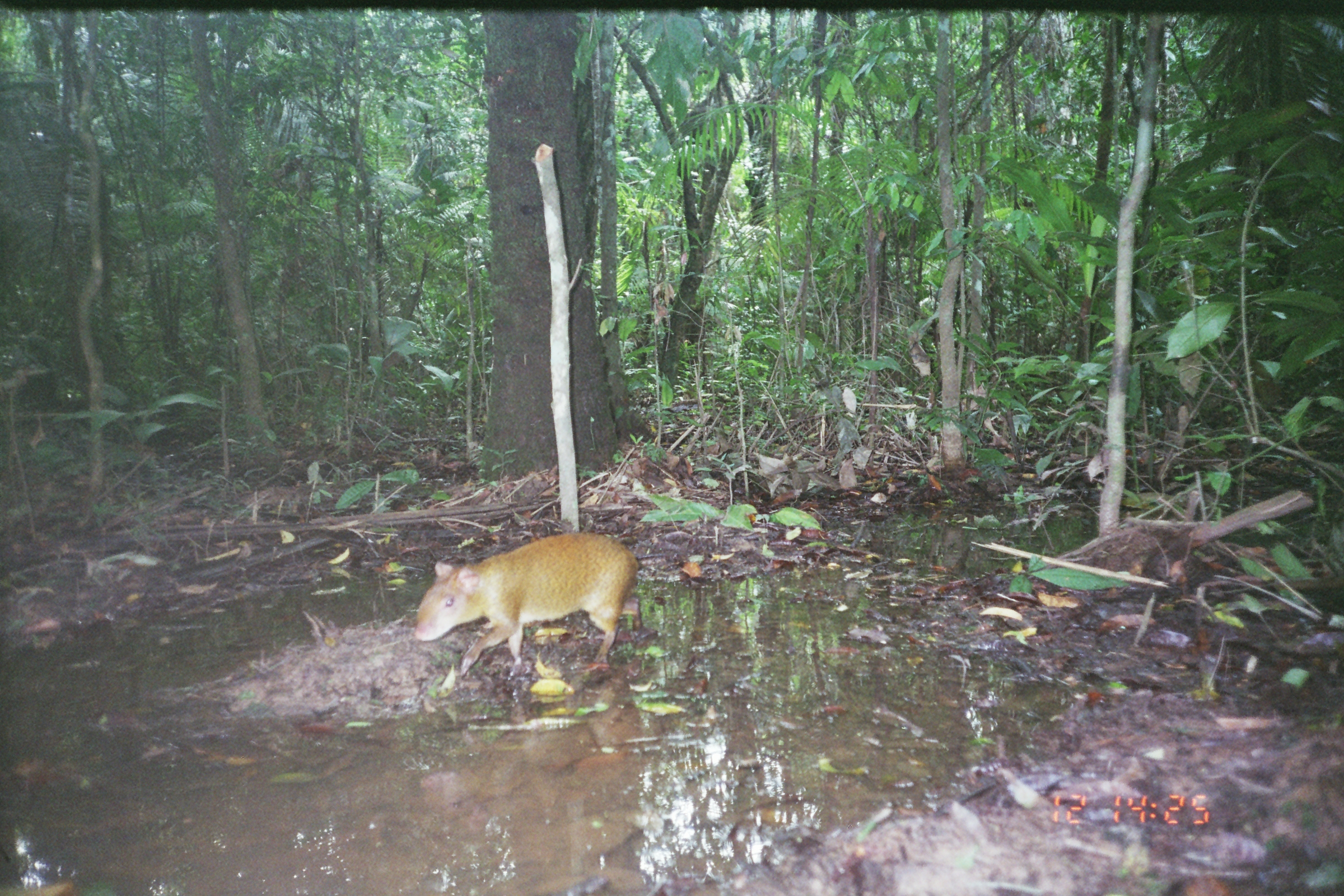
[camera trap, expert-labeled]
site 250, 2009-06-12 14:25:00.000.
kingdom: Animalia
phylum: Chordata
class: Mammalia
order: Rodentia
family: Dasyproctidae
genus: Dasyprocta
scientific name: Dasyprocta punctata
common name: central american agouti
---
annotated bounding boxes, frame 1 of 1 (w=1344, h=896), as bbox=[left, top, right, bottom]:
dasyprocta punctata: bbox=[412, 530, 644, 697]